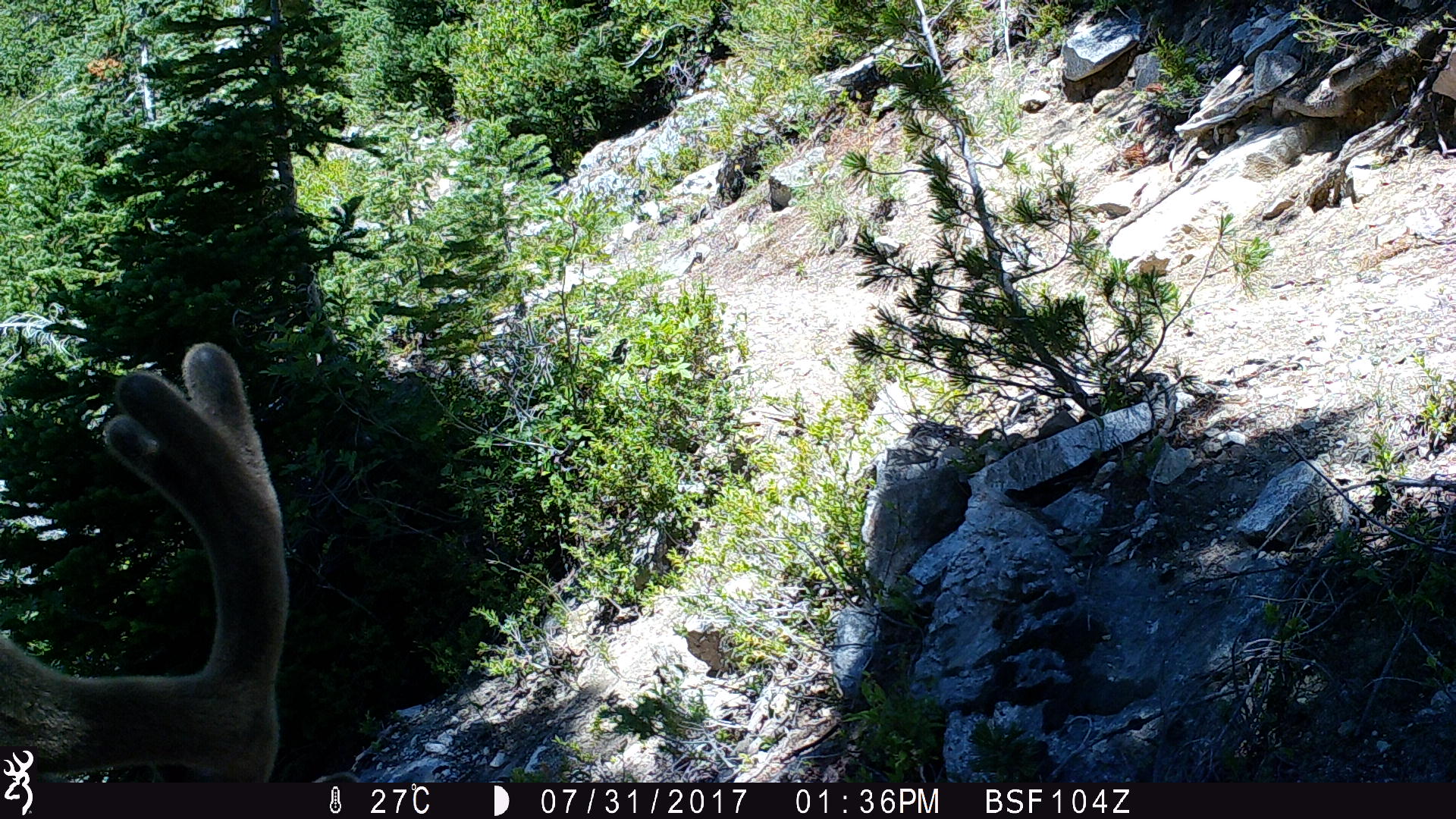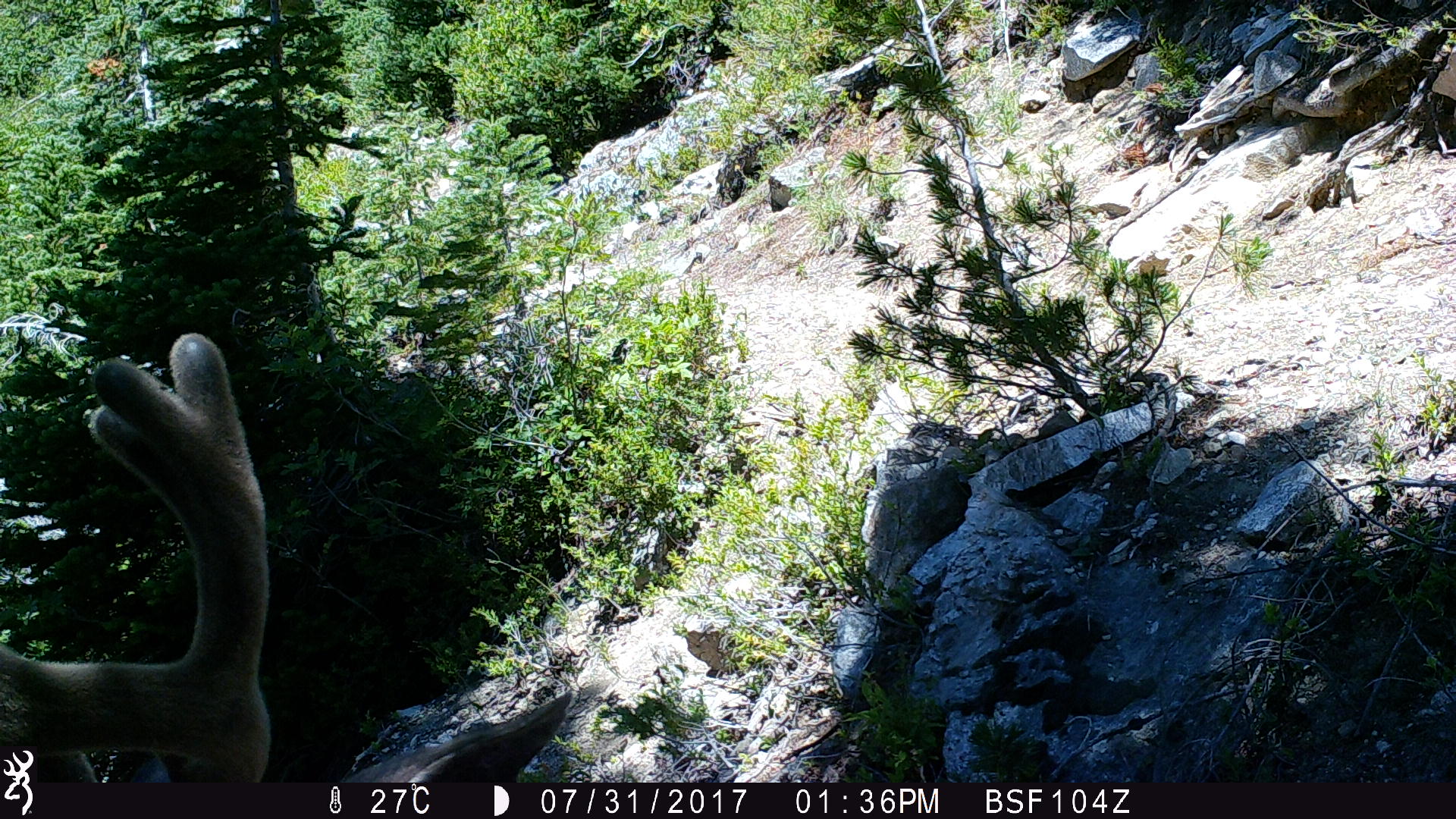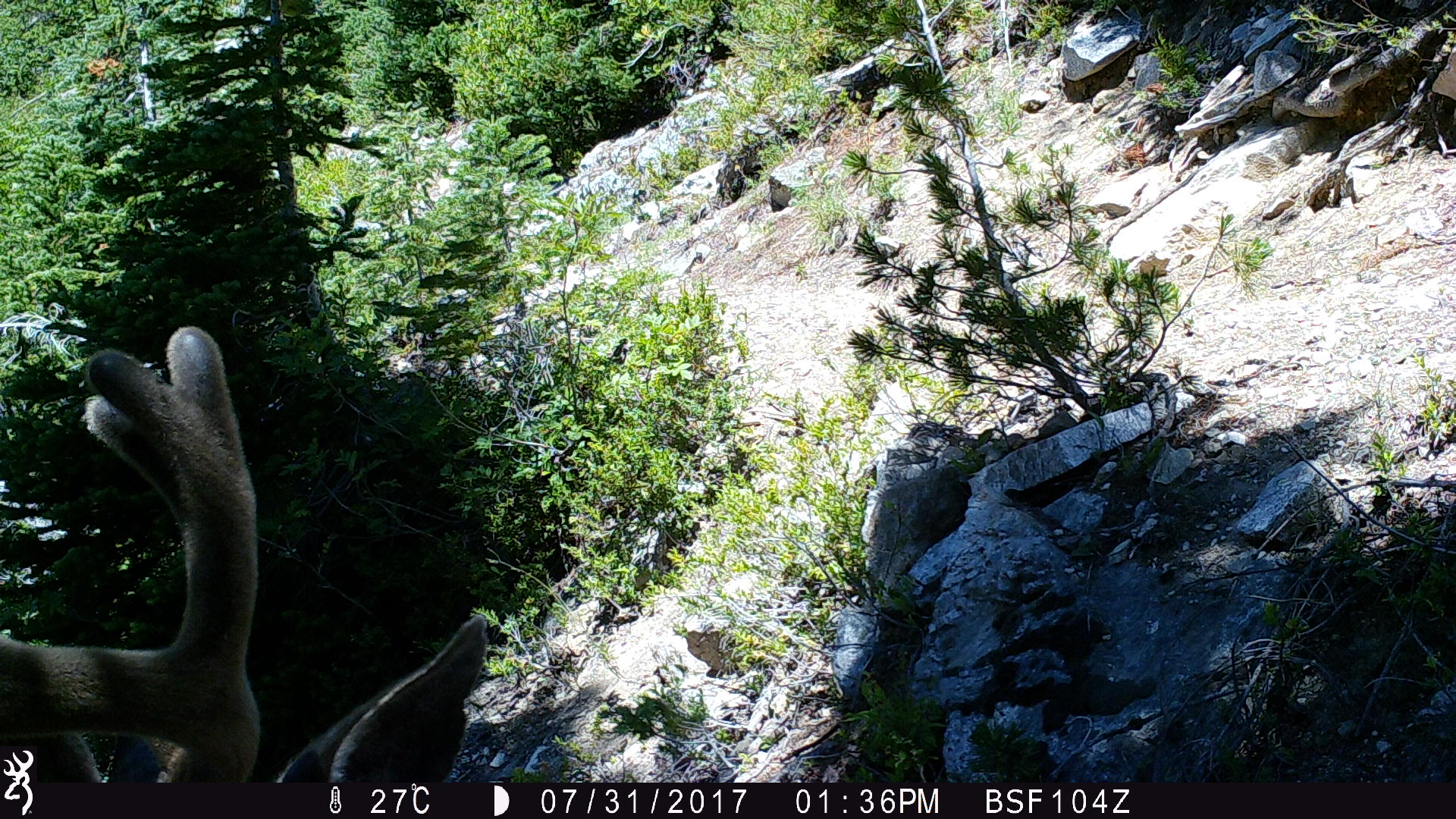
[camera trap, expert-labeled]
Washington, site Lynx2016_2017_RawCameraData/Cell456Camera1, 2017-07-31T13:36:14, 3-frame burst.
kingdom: Animalia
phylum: Chordata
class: Mammalia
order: Artiodactyla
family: Cervidae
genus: Odocoileus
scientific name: Odocoileus hemionus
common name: mule deer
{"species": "Odocoileus hemionus (mule deer)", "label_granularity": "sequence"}